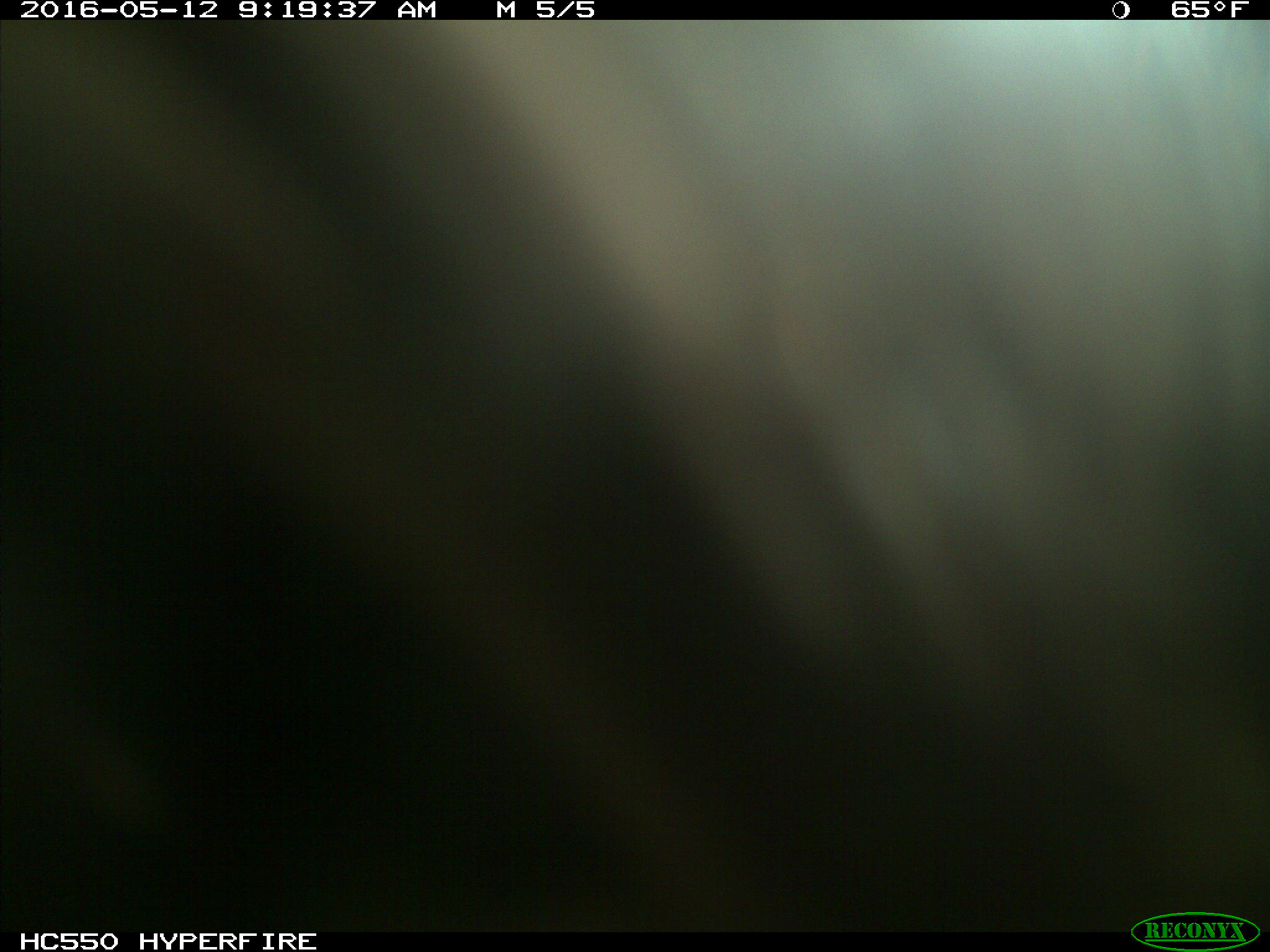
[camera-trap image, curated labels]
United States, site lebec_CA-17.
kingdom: Animalia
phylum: Chordata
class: Mammalia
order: Artiodactyla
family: Bovidae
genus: Bos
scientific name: Bos taurus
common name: domestic cow